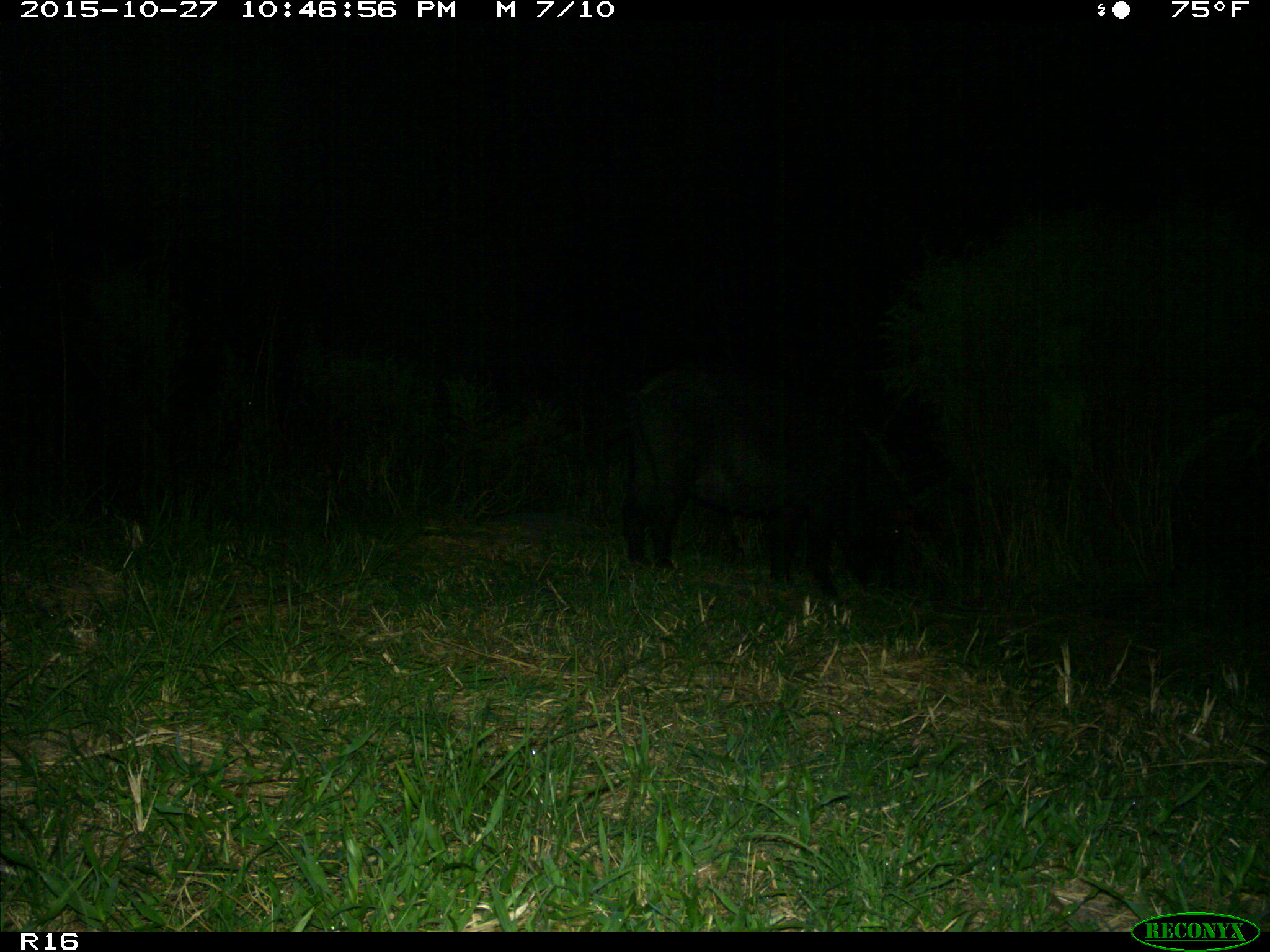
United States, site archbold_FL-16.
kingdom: Animalia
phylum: Chordata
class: Mammalia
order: Artiodactyla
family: Suidae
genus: Sus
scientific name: Sus scrofa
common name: wild boar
Sus scrofa (wild boar).